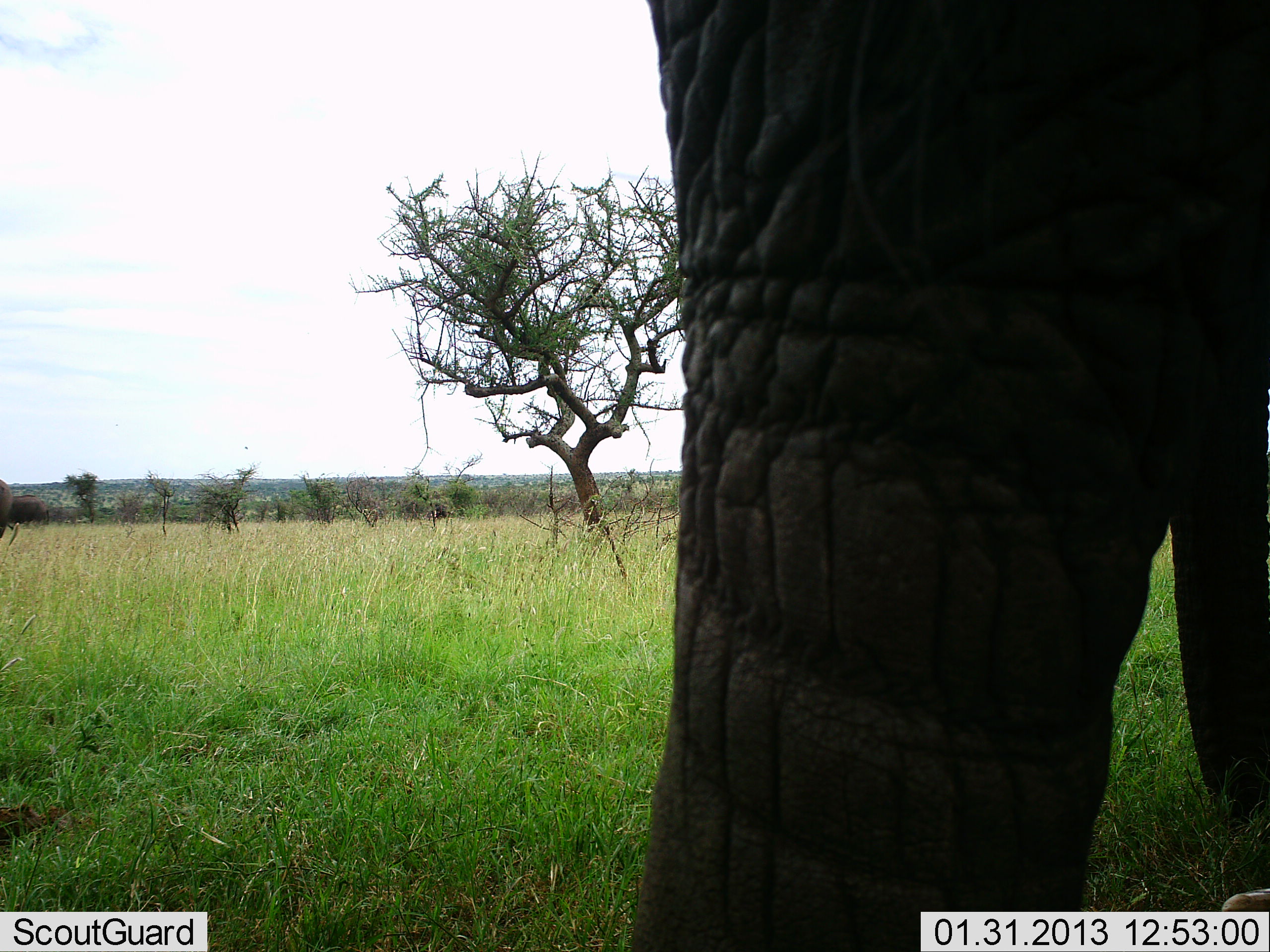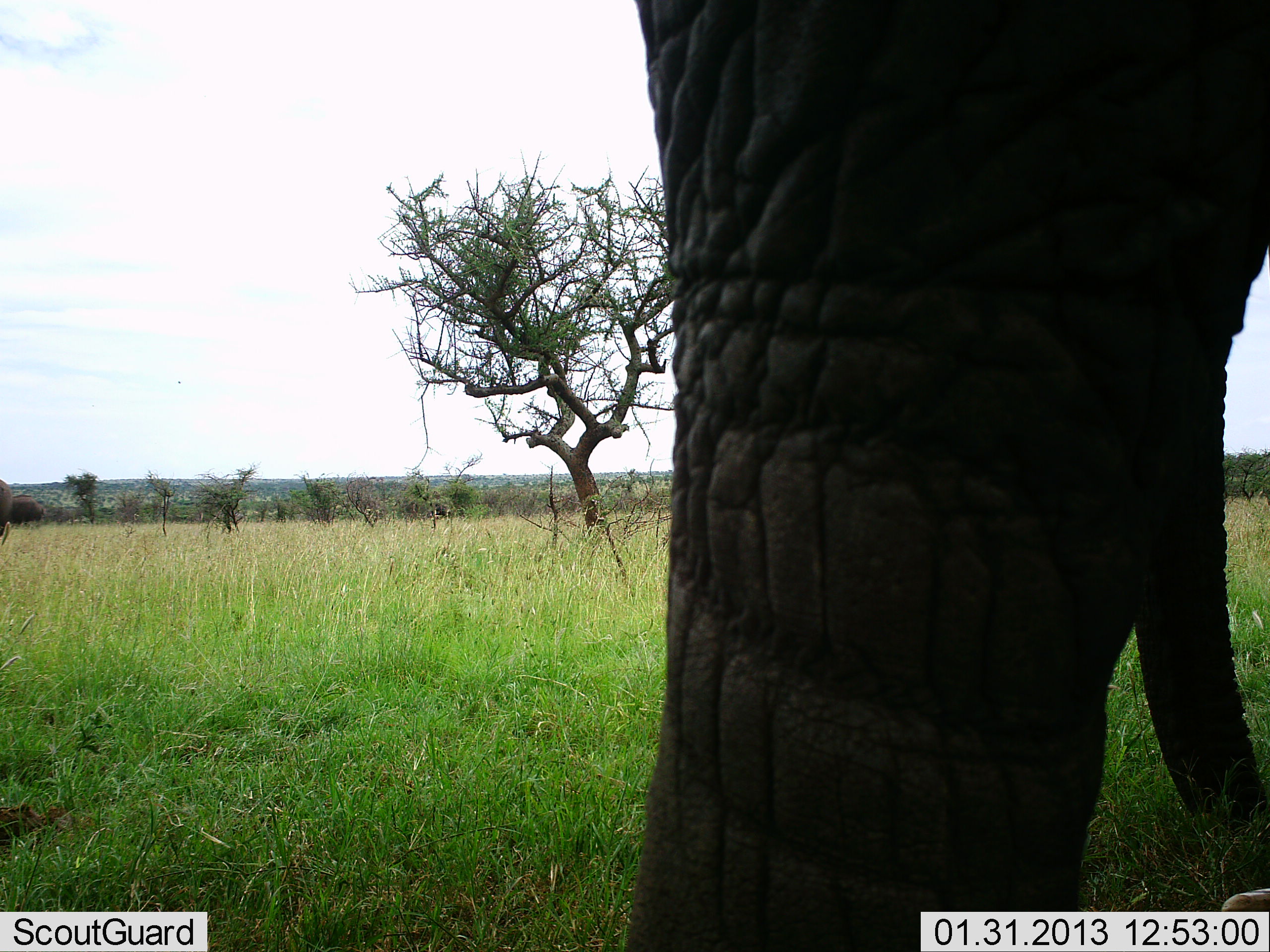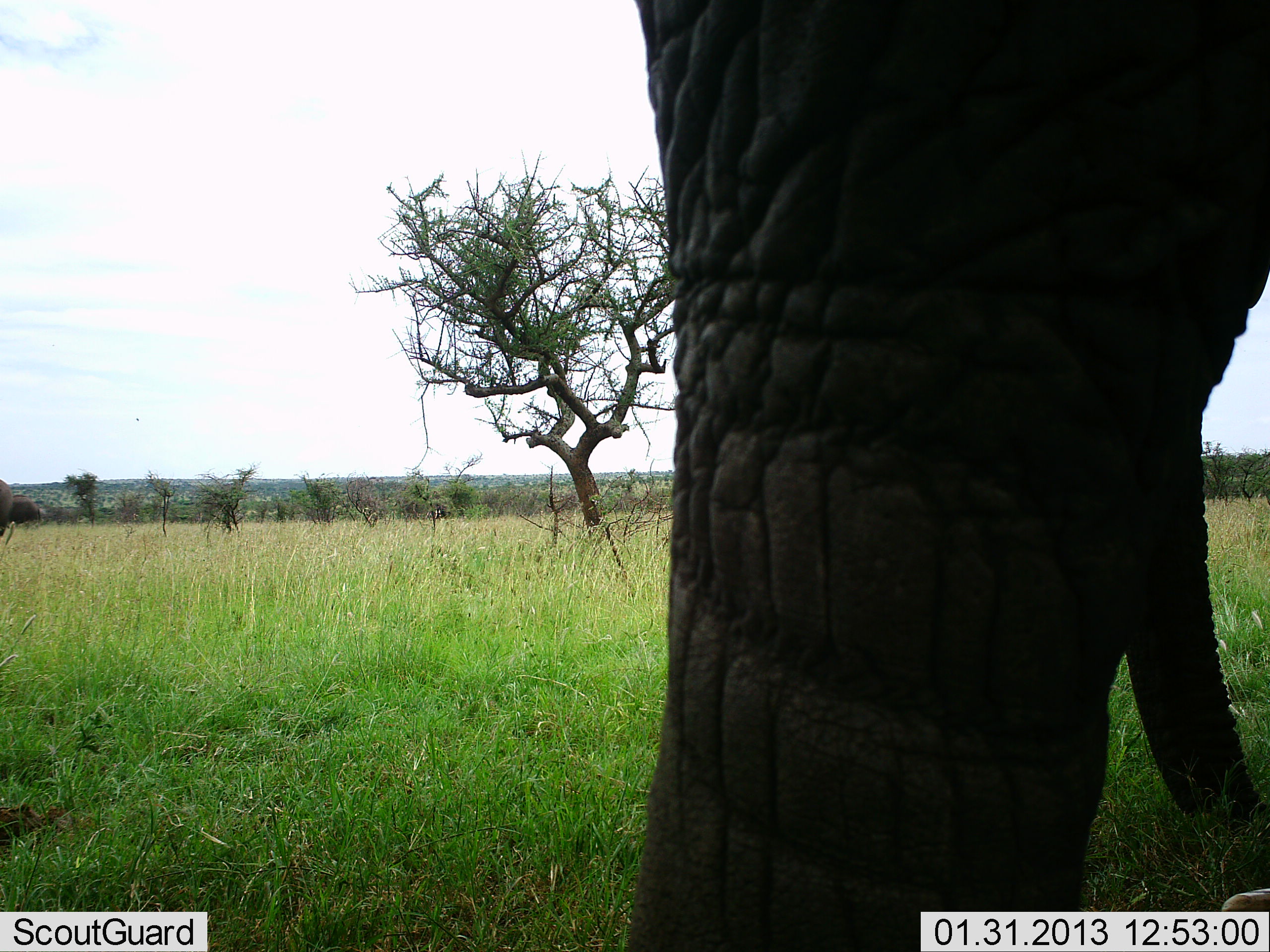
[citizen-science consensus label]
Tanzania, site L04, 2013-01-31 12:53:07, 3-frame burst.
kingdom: Animalia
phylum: Chordata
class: Mammalia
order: Proboscidea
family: Elephantidae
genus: Loxodonta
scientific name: Loxodonta africana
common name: african bush elephant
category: elephant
Elephant (african bush elephant) (Loxodonta africana), count 1. Behavior (volunteer vote fractions): standing 86%, resting 0%, moving 5%, interacting 0%. Young present (vote fraction): 5%. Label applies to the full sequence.